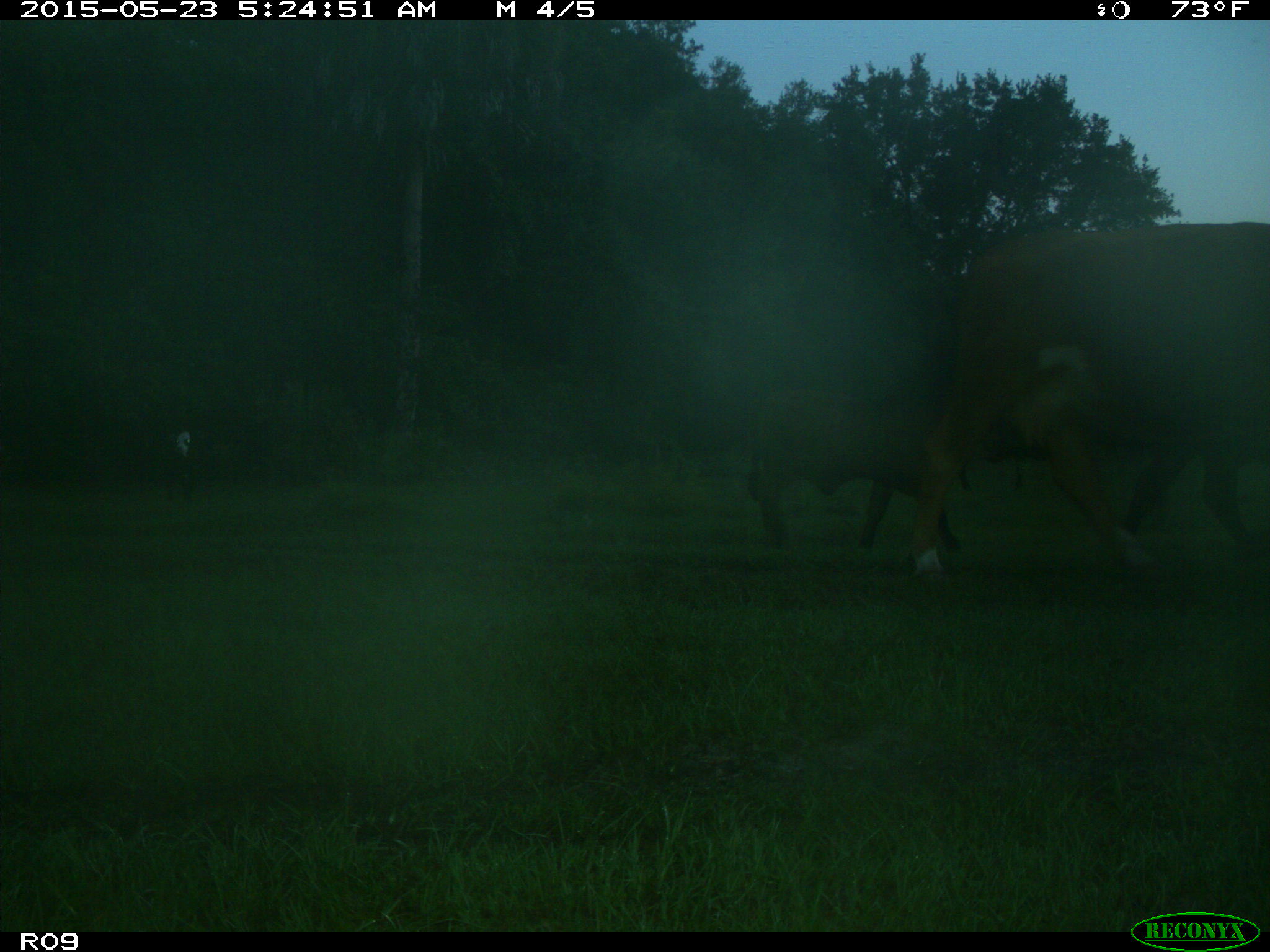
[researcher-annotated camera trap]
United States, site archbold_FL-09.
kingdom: Animalia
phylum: Chordata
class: Mammalia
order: Artiodactyla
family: Bovidae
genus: Bos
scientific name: Bos taurus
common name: domestic cow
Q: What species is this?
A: Bos taurus (domestic cow).